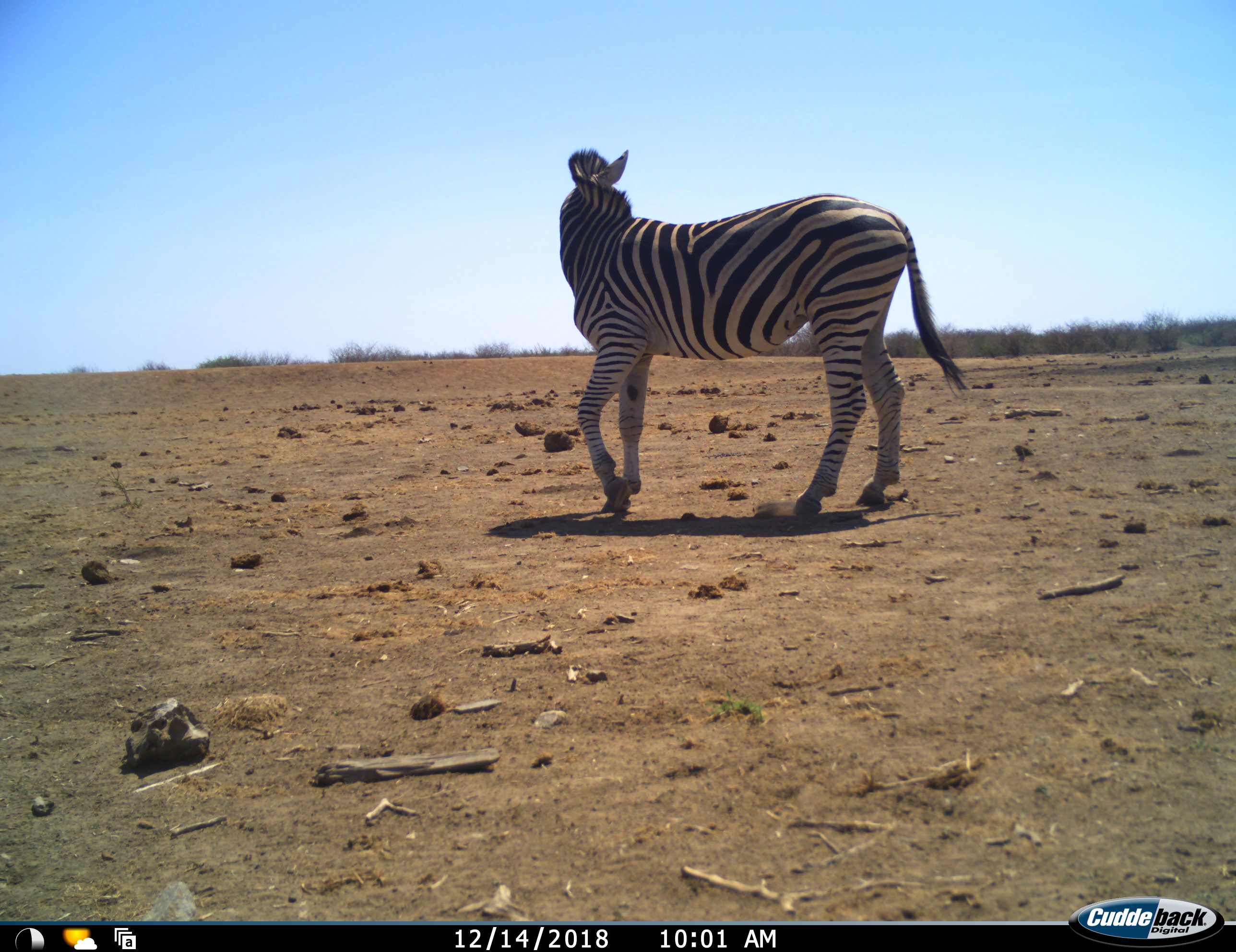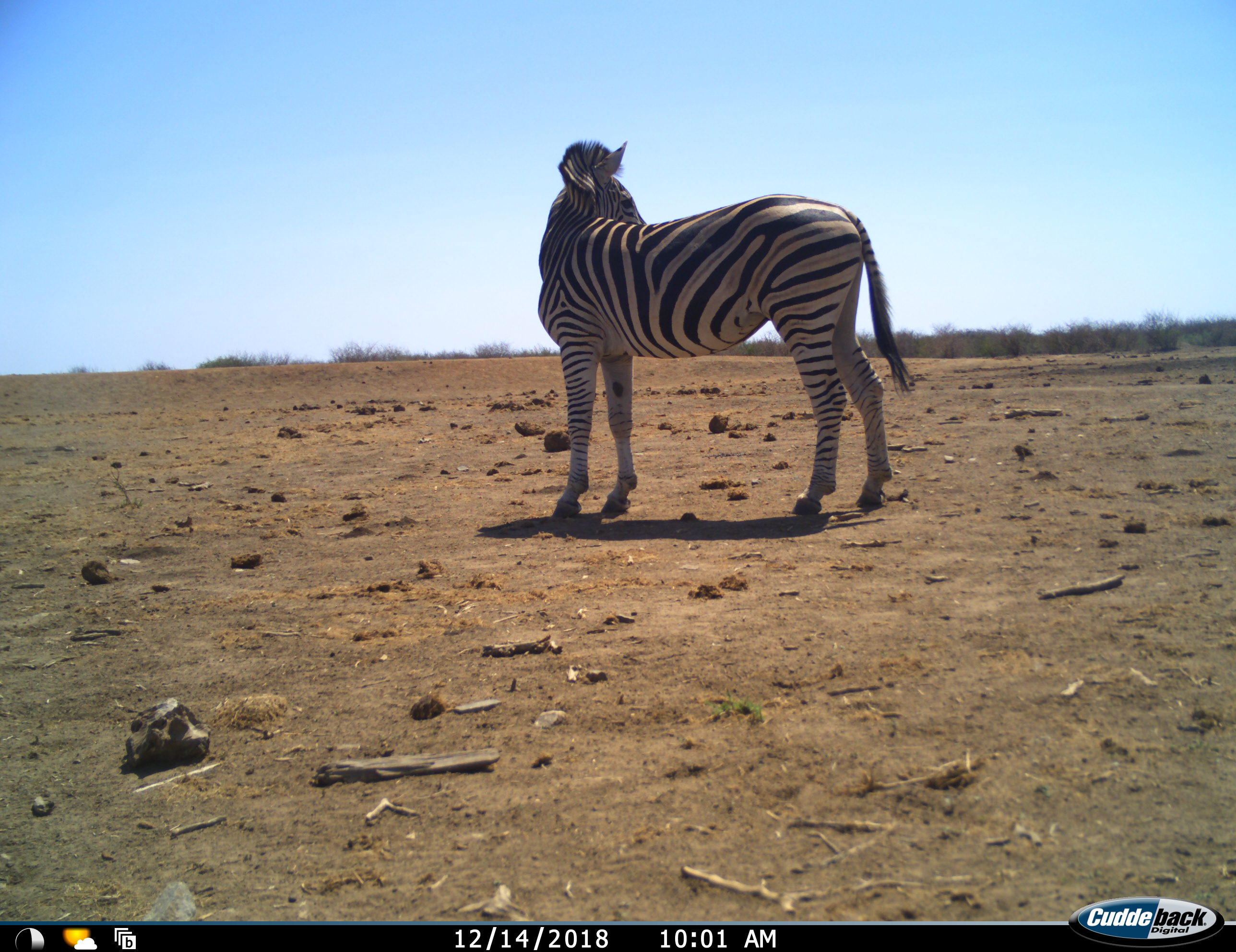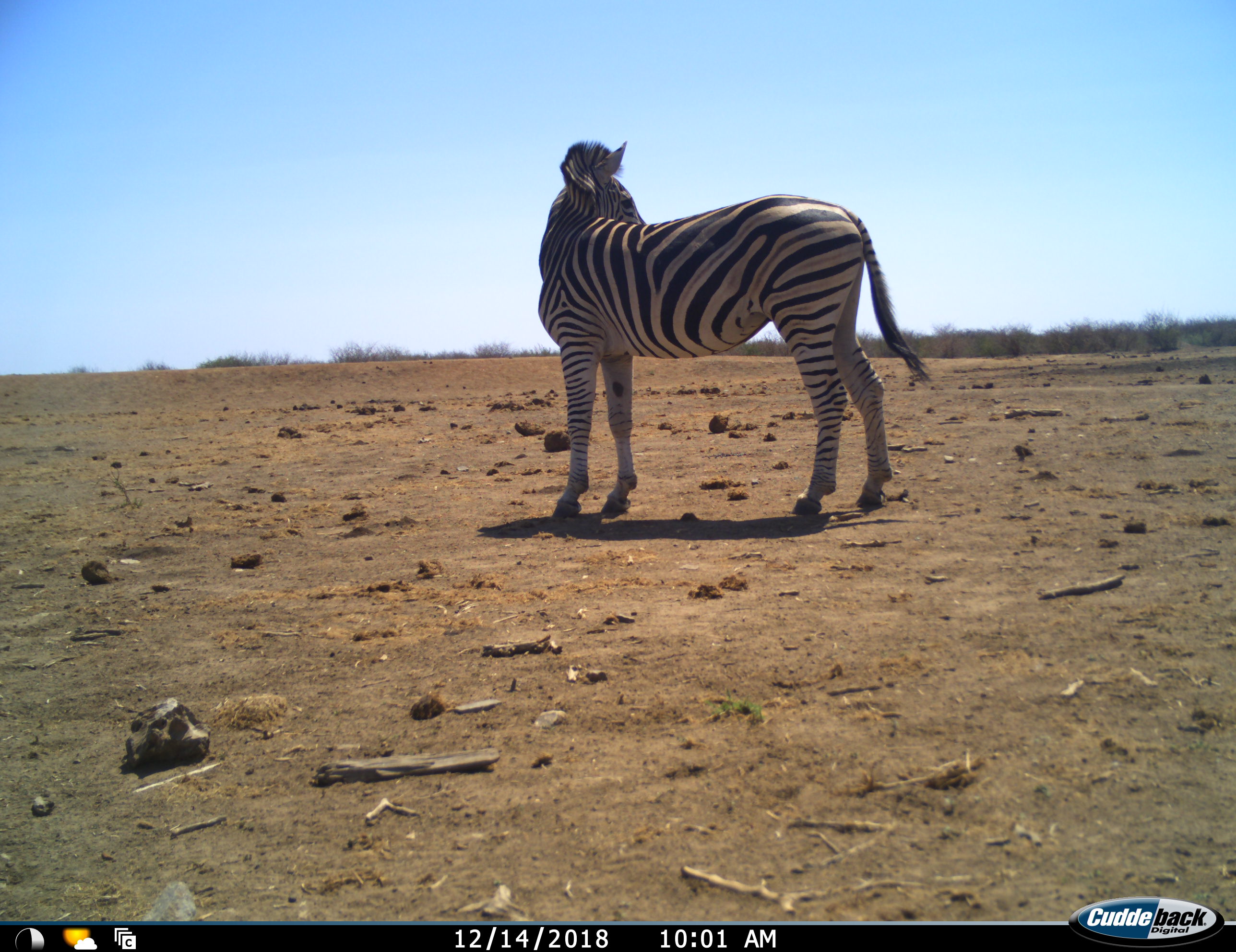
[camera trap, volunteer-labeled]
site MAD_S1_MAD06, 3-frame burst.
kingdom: Animalia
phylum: Chordata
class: Mammalia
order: Perissodactyla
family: Equidae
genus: Equus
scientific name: Equus quagga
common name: plains zebra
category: zebraplains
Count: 1.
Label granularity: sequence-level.